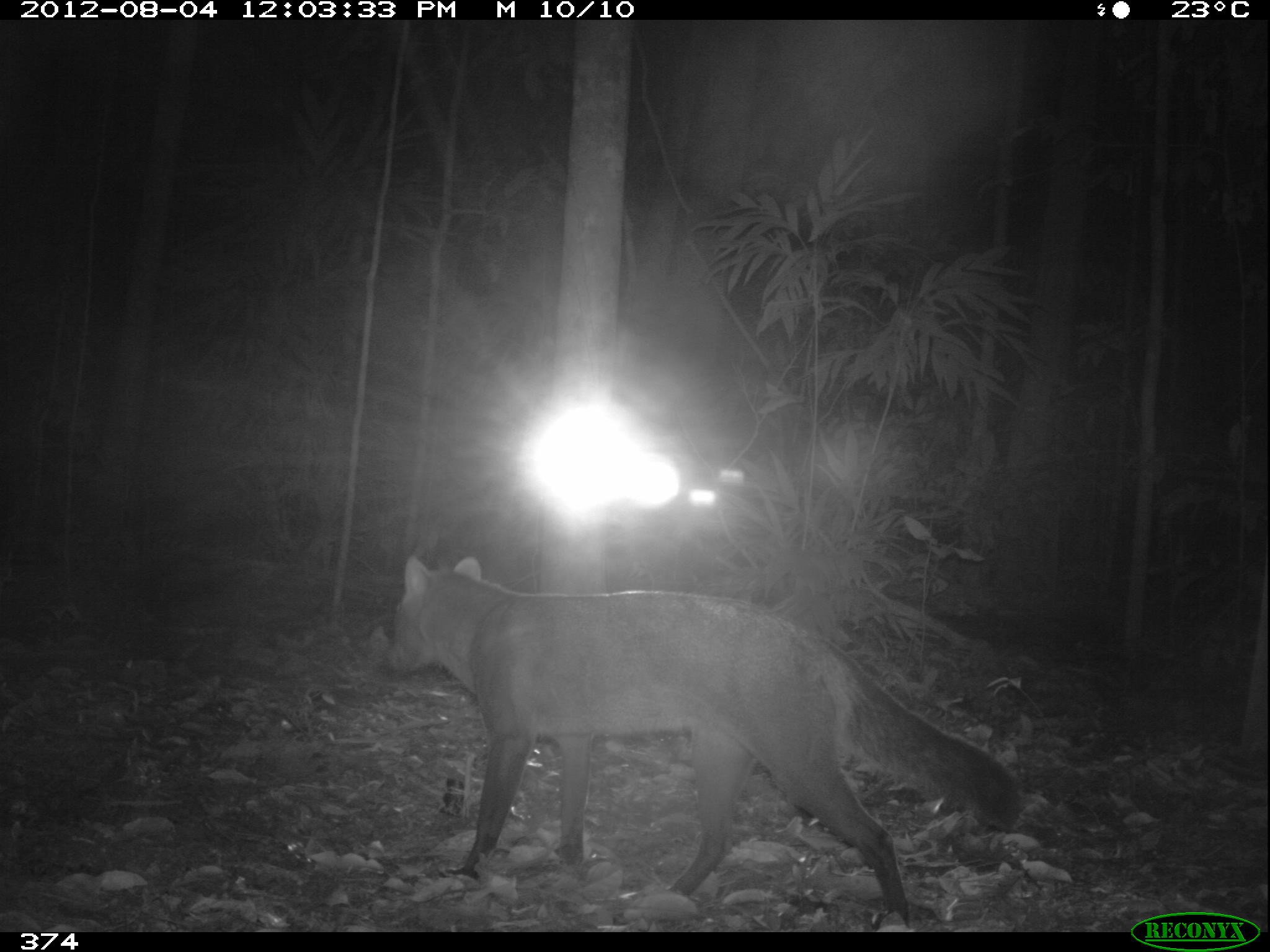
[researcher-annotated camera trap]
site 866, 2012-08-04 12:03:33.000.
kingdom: Animalia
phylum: Chordata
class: Mammalia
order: Carnivora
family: Canidae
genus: Atelocynus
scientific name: Atelocynus microtis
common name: short-eared dog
Atelocynus microtis (short-eared dog).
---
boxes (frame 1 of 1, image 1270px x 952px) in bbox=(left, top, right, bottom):
atelocynus microtis: bbox=(385, 552, 1025, 931)